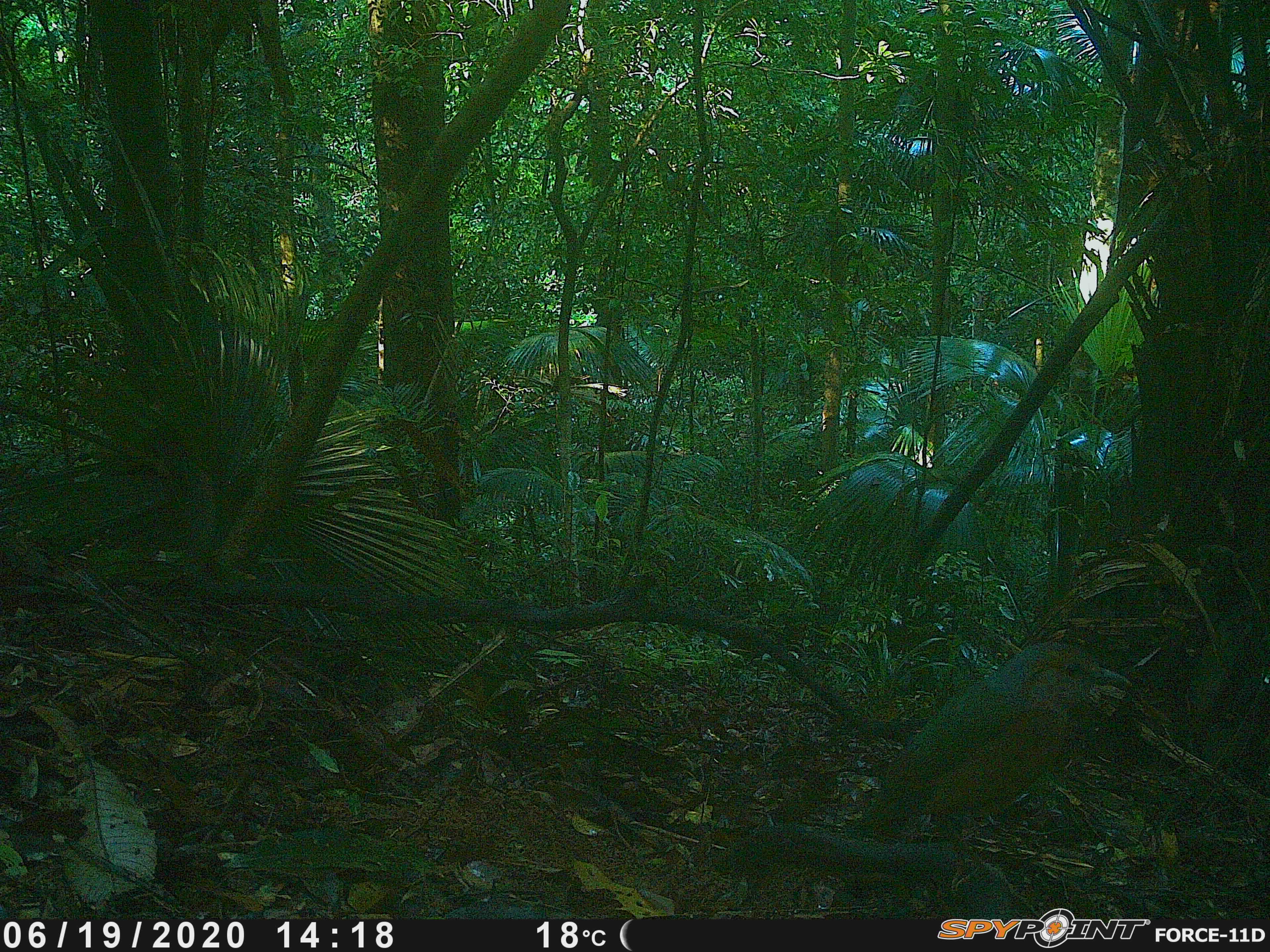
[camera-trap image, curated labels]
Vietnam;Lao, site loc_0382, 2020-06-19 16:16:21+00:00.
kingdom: Animalia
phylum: Chordata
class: Aves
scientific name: Aves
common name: bird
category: unidentified bird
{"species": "unidentified bird (bird) (Aves)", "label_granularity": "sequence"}